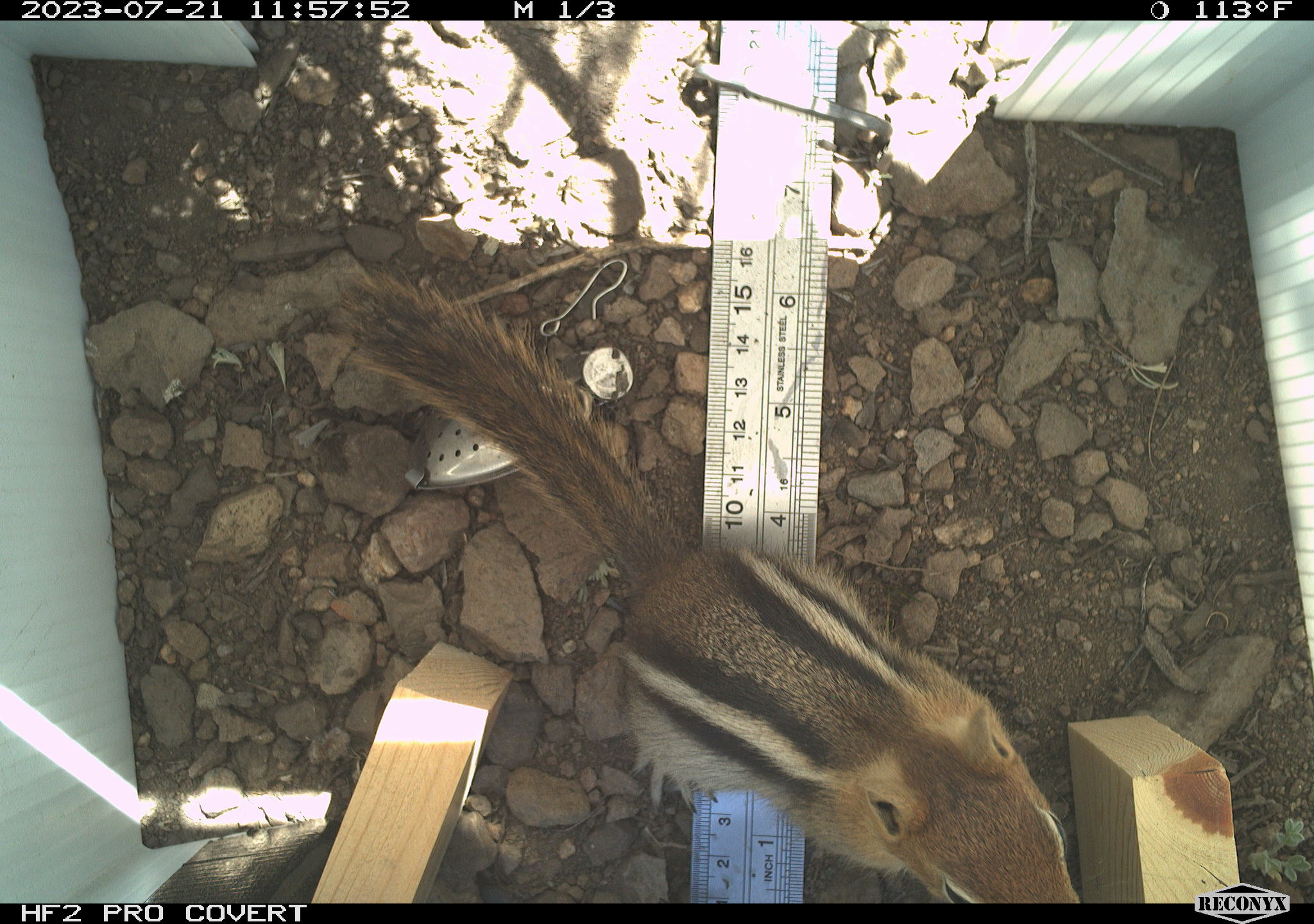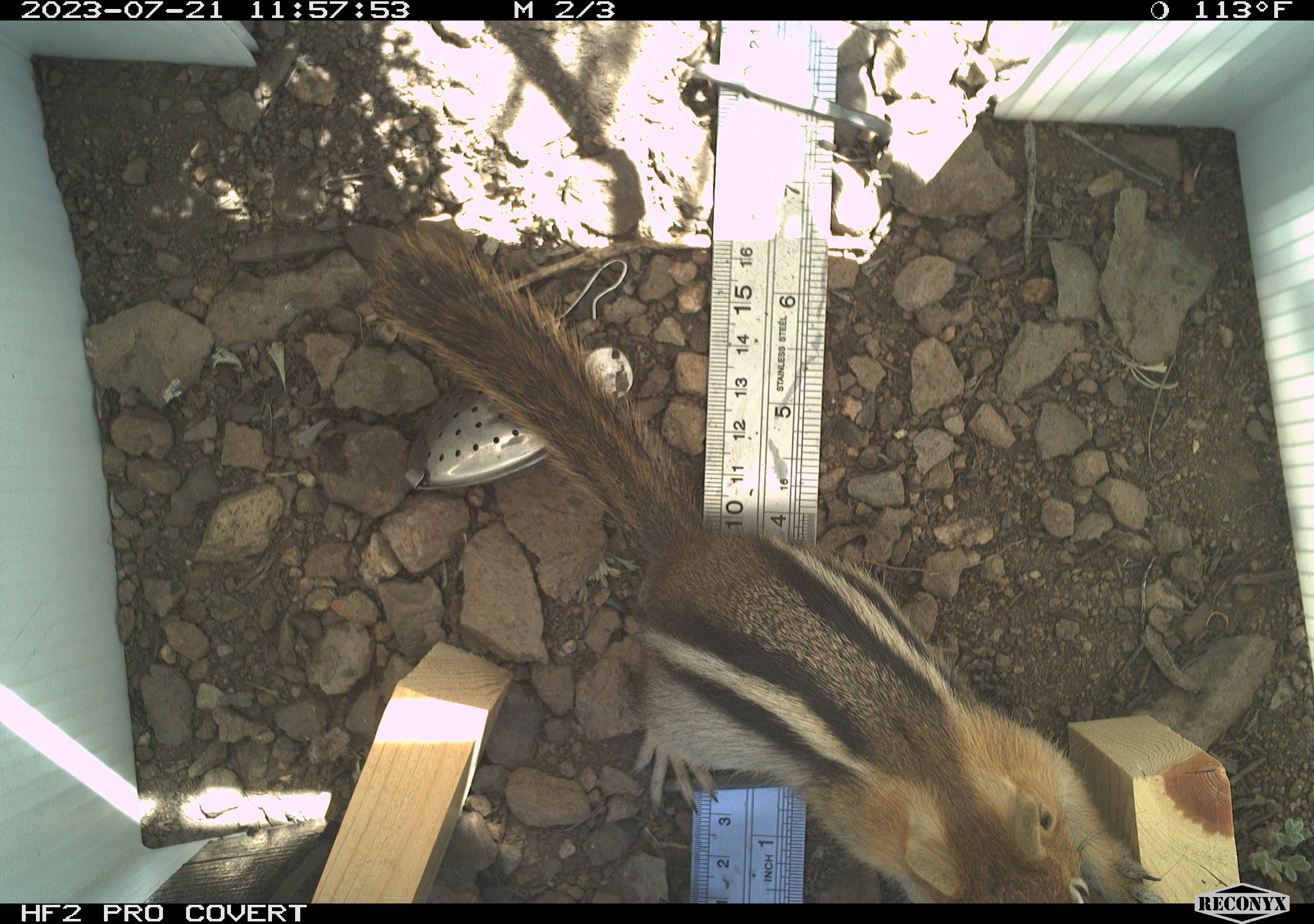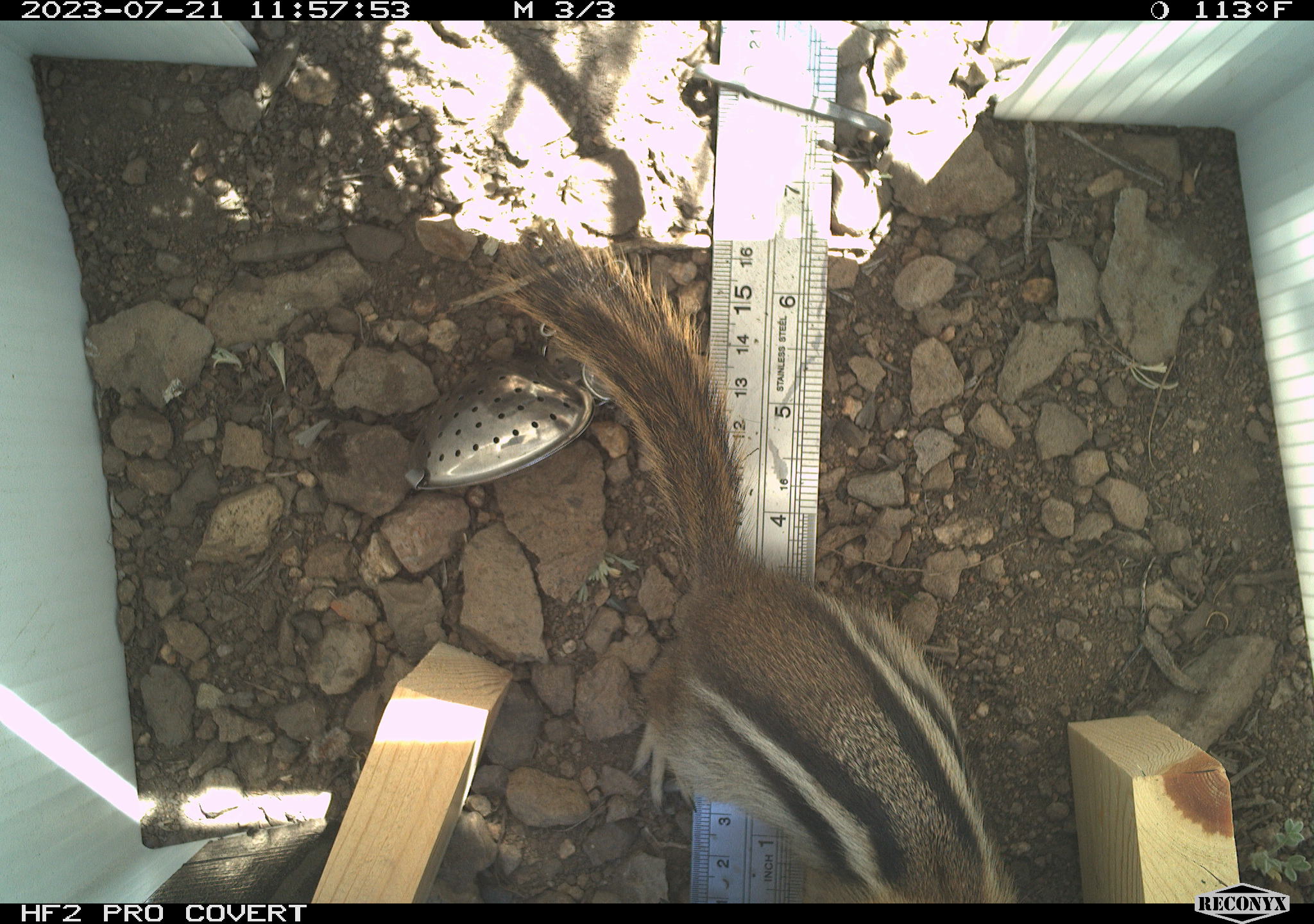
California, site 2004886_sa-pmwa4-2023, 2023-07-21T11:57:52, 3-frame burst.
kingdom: Animalia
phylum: Chordata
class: Mammalia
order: Rodentia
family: Sciuridae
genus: Callospermophilus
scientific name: Callospermophilus lateralis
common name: golden mantled ground squirrel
Golden mantled ground squirrel (Callospermophilus lateralis).